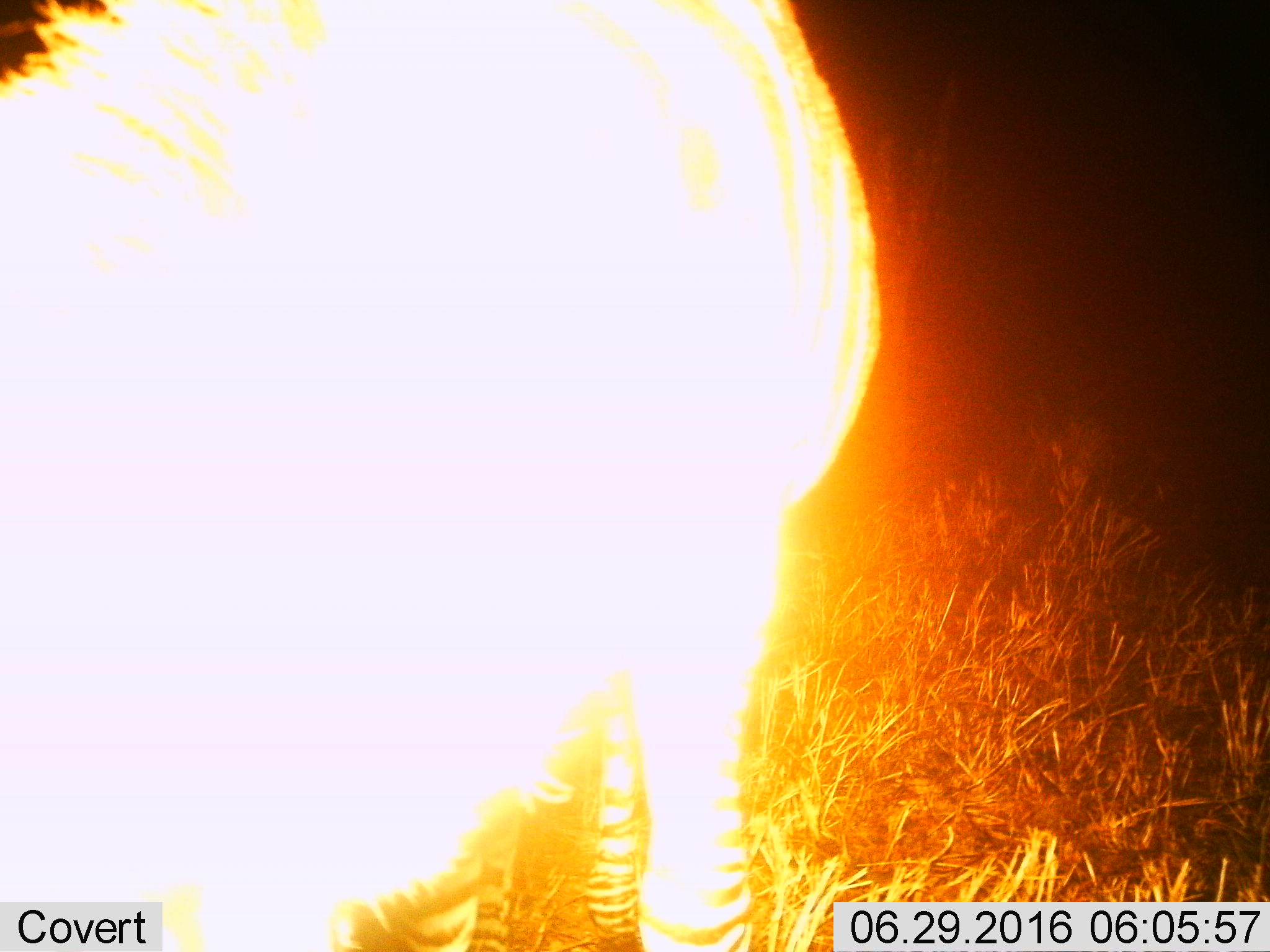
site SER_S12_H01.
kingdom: Animalia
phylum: Chordata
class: Mammalia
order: Perissodactyla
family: Equidae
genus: Equus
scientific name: Equus quagga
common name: plains zebra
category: zebraplains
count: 1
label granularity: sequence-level